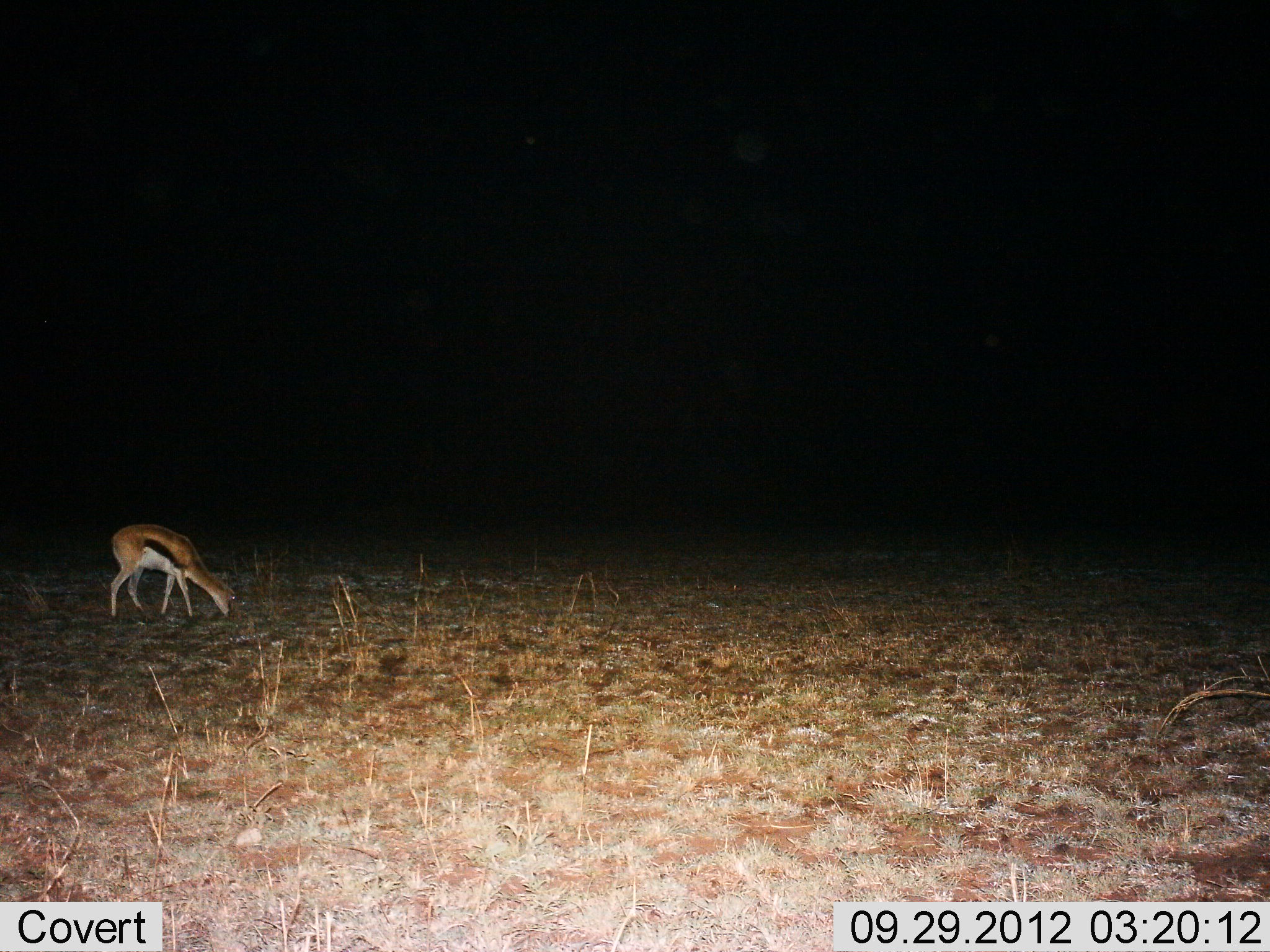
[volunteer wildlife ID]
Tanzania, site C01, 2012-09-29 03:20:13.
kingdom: Animalia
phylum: Chordata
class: Mammalia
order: Artiodactyla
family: Bovidae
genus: Eudorcas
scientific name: Eudorcas thomsonii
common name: thomson's gazelle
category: gazellethomsons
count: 1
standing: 20%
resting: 0%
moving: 0%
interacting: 0%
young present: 0%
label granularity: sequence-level